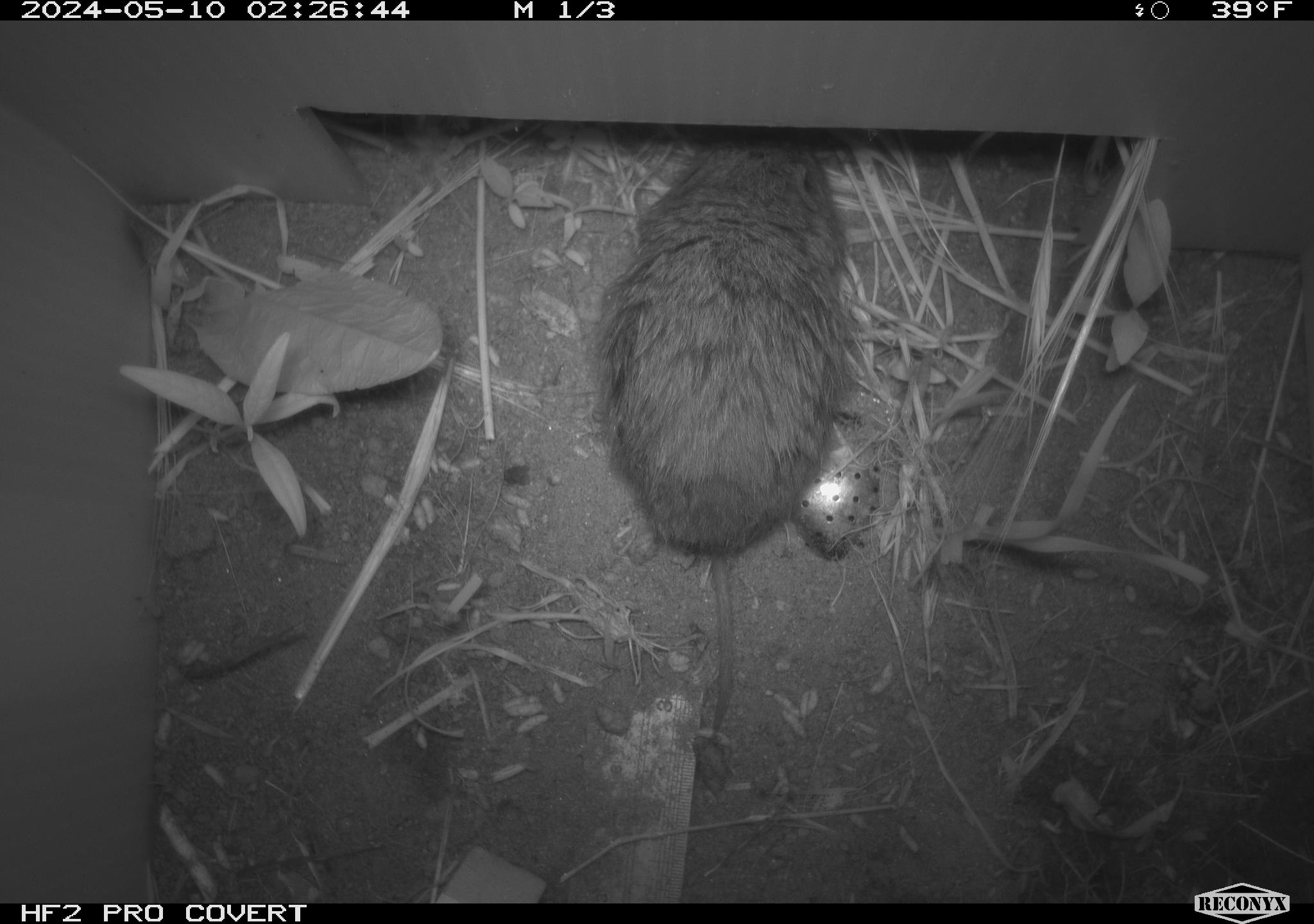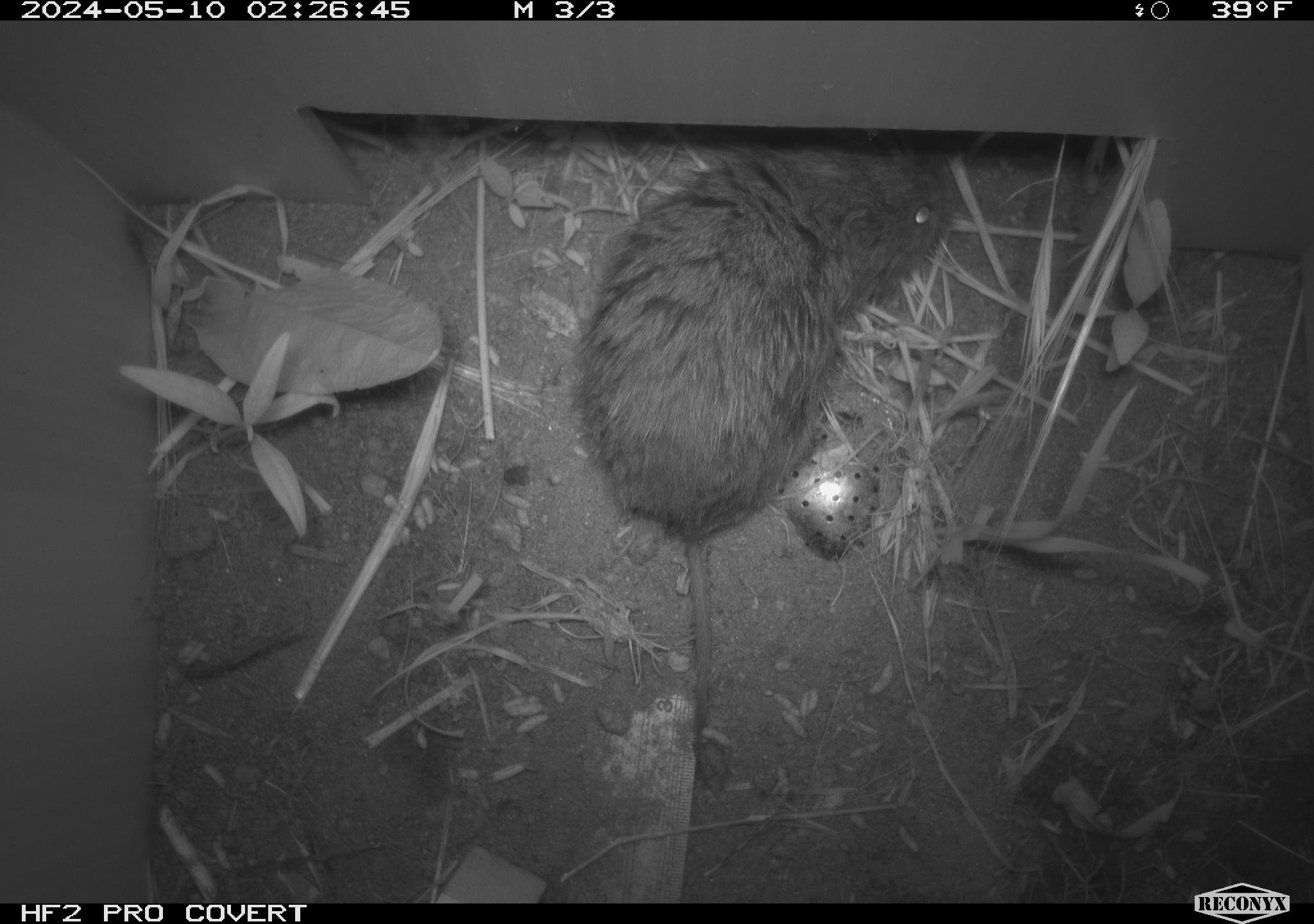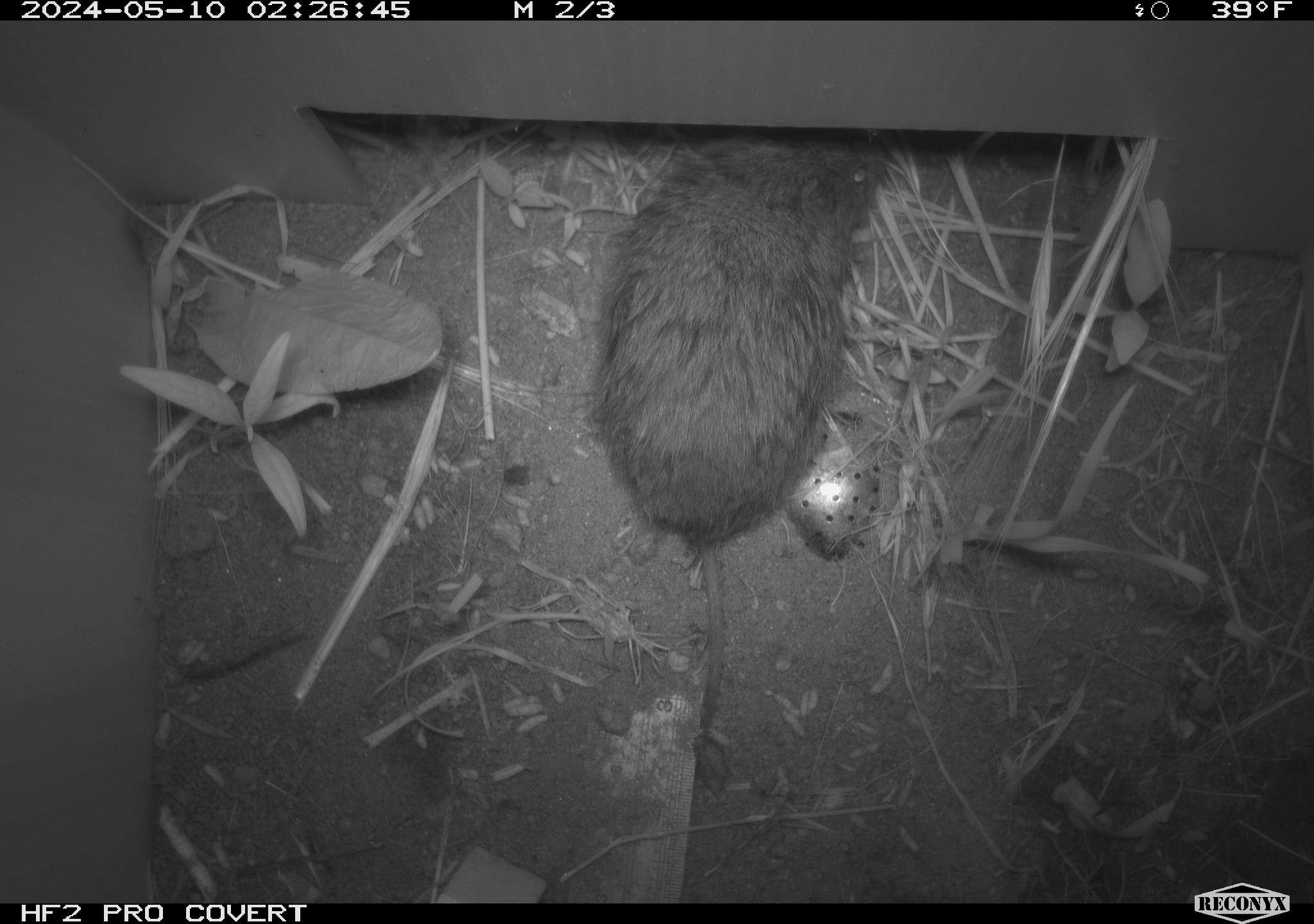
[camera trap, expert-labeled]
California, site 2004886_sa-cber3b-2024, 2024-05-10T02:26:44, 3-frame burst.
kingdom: Animalia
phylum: Chordata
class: Mammalia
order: Rodentia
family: Cricetidae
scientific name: Arvicolinae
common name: voles, lemmings, and muskrats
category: arvicolinae subfamily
Arvicolinae subfamily (voles, lemmings, and muskrats) (Arvicolinae).